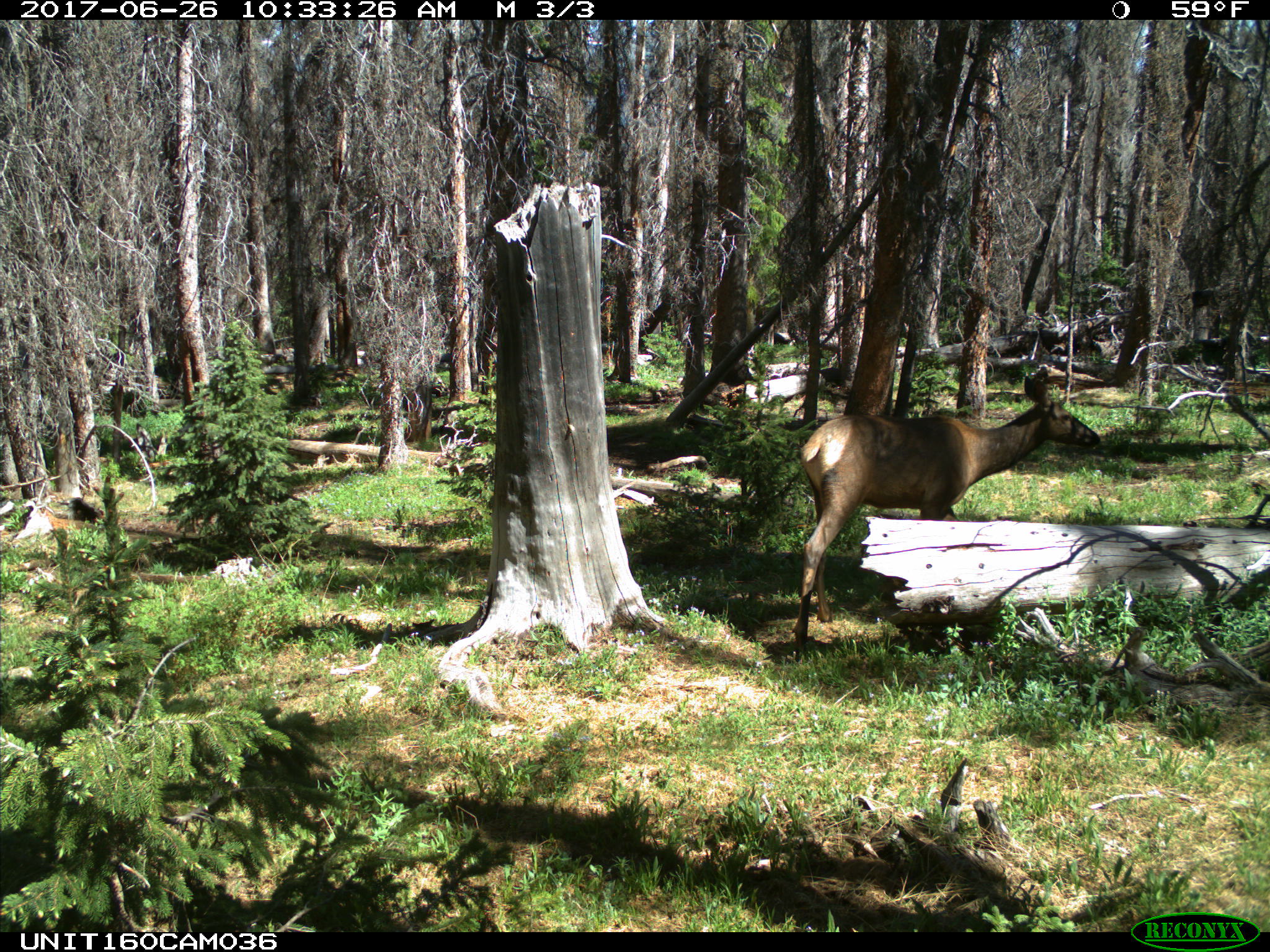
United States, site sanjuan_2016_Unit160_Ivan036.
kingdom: Animalia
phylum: Chordata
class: Mammalia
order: Artiodactyla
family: Cervidae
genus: Cervus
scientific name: Cervus elaphus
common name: red deer